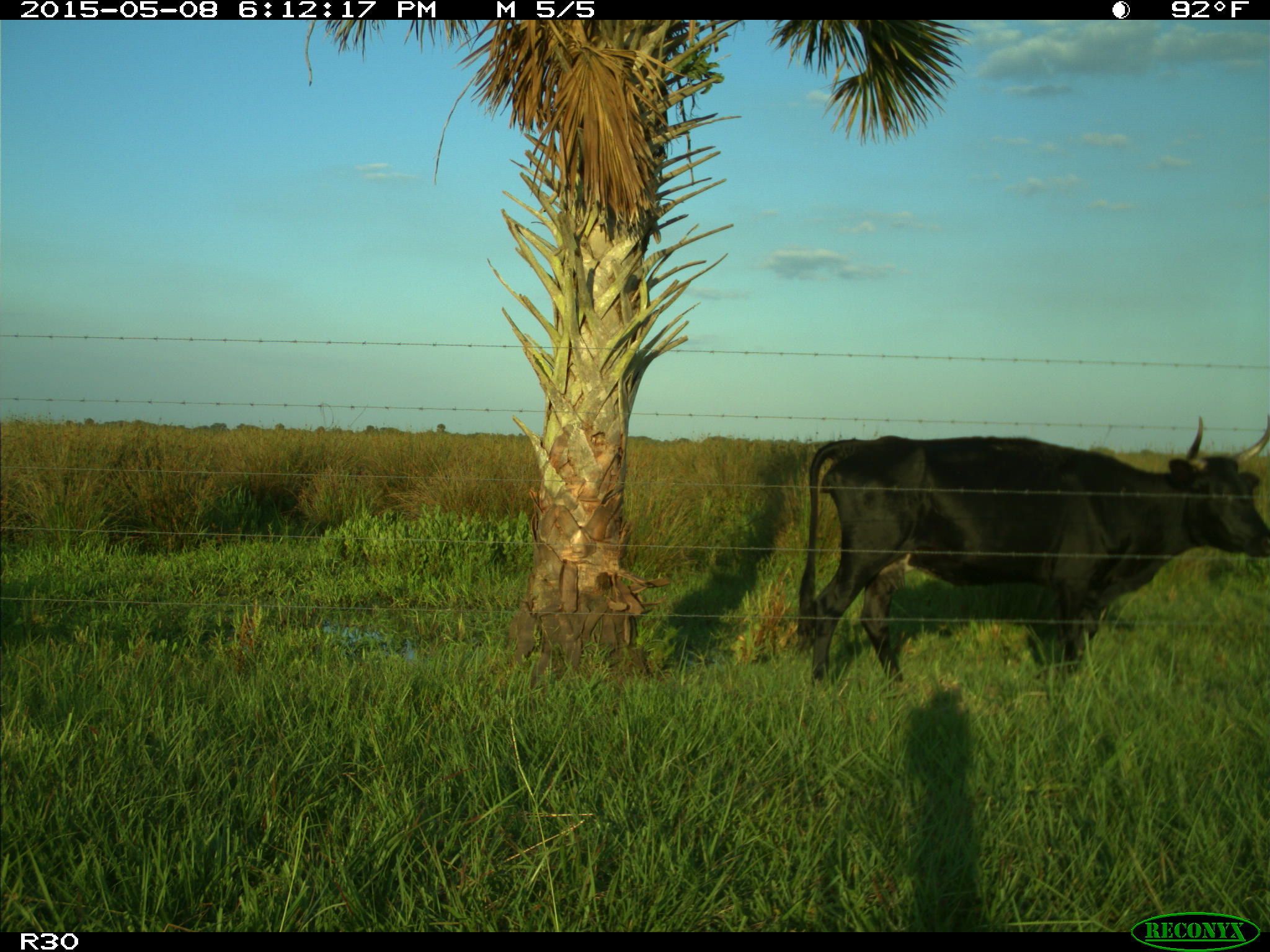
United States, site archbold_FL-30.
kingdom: Animalia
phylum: Chordata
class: Mammalia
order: Artiodactyla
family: Bovidae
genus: Bos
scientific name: Bos taurus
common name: domestic cow